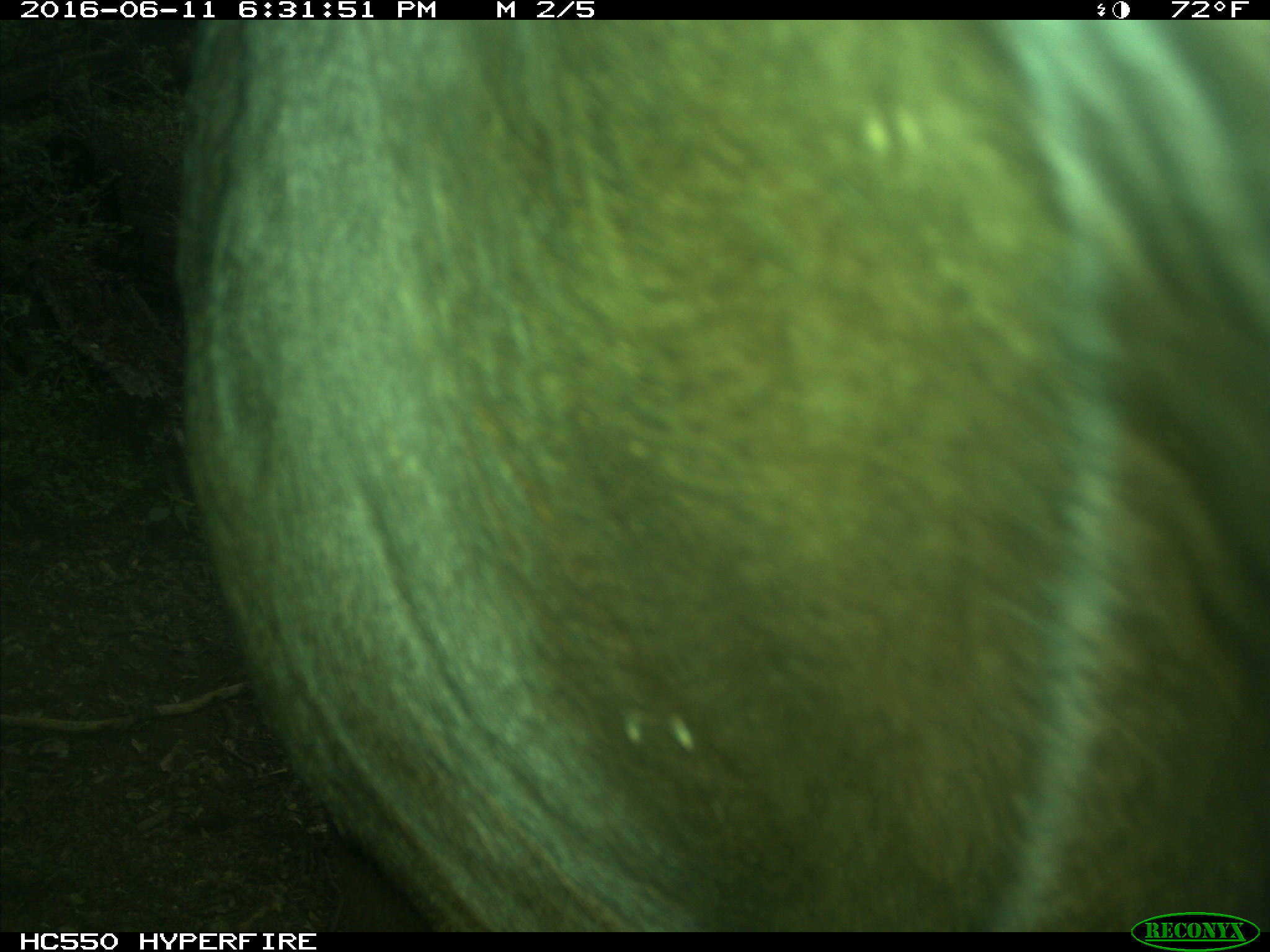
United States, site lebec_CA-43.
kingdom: Animalia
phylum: Chordata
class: Mammalia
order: Artiodactyla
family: Bovidae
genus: Bos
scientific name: Bos taurus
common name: domestic cow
Bos taurus (domestic cow).